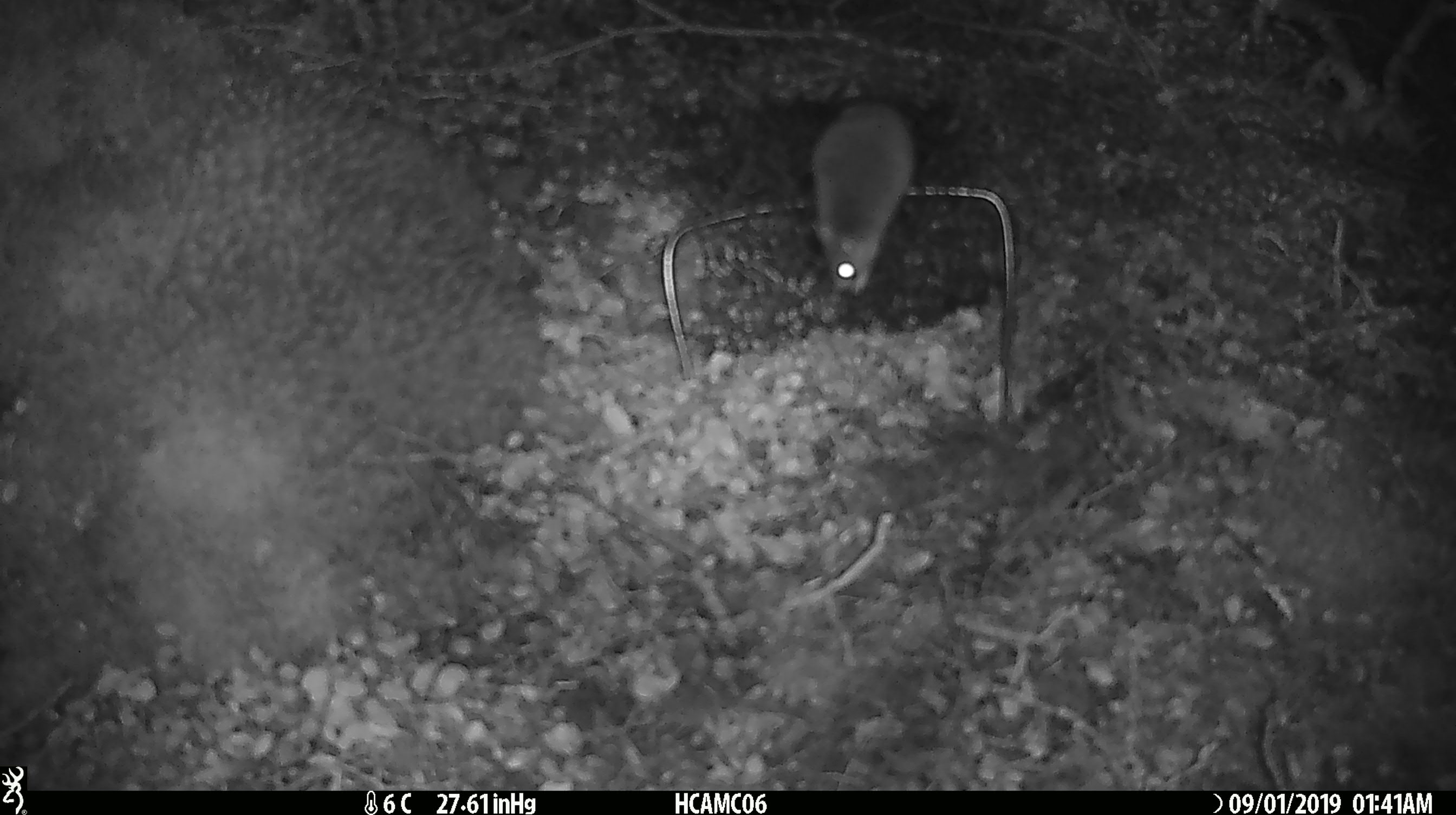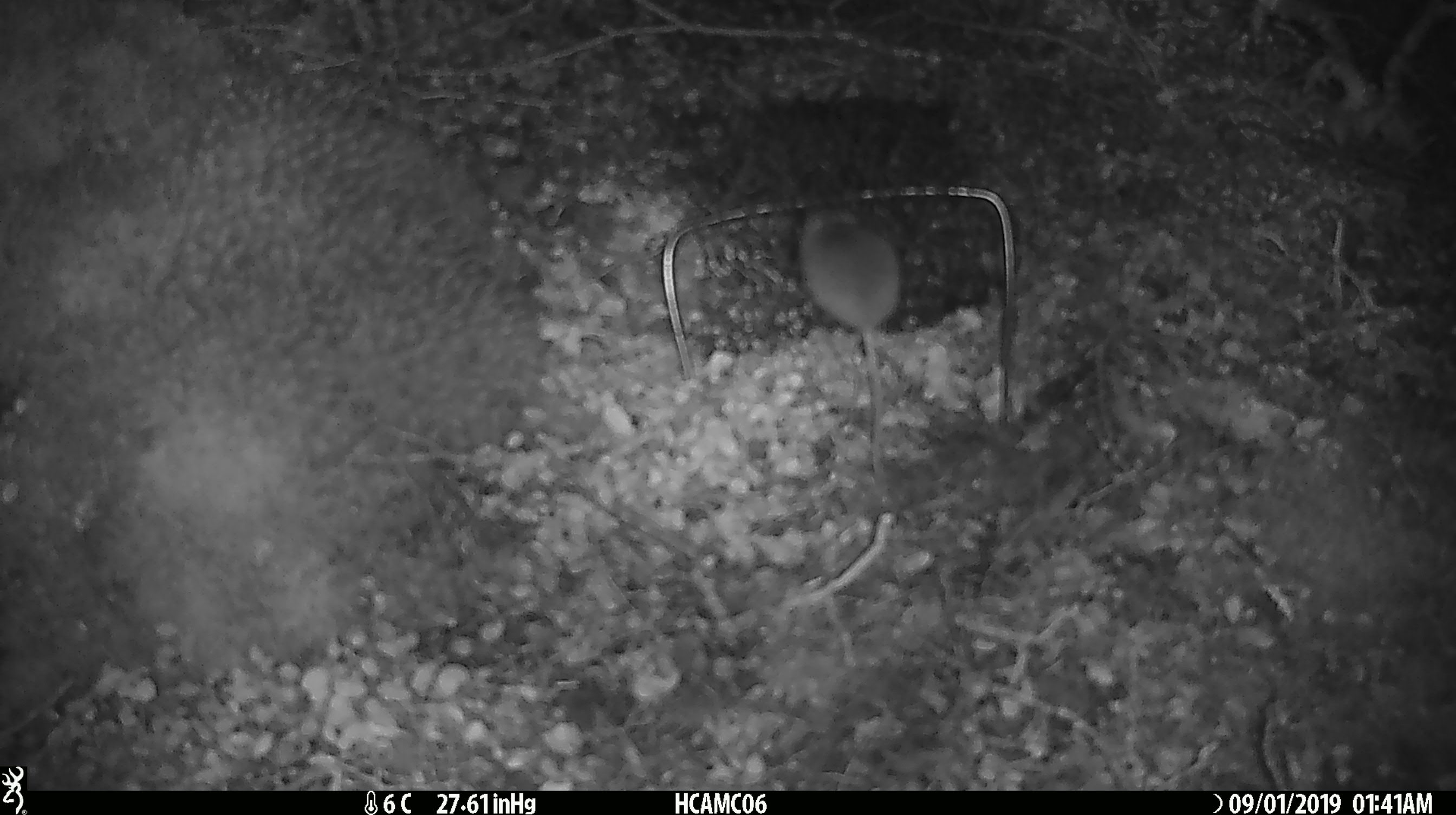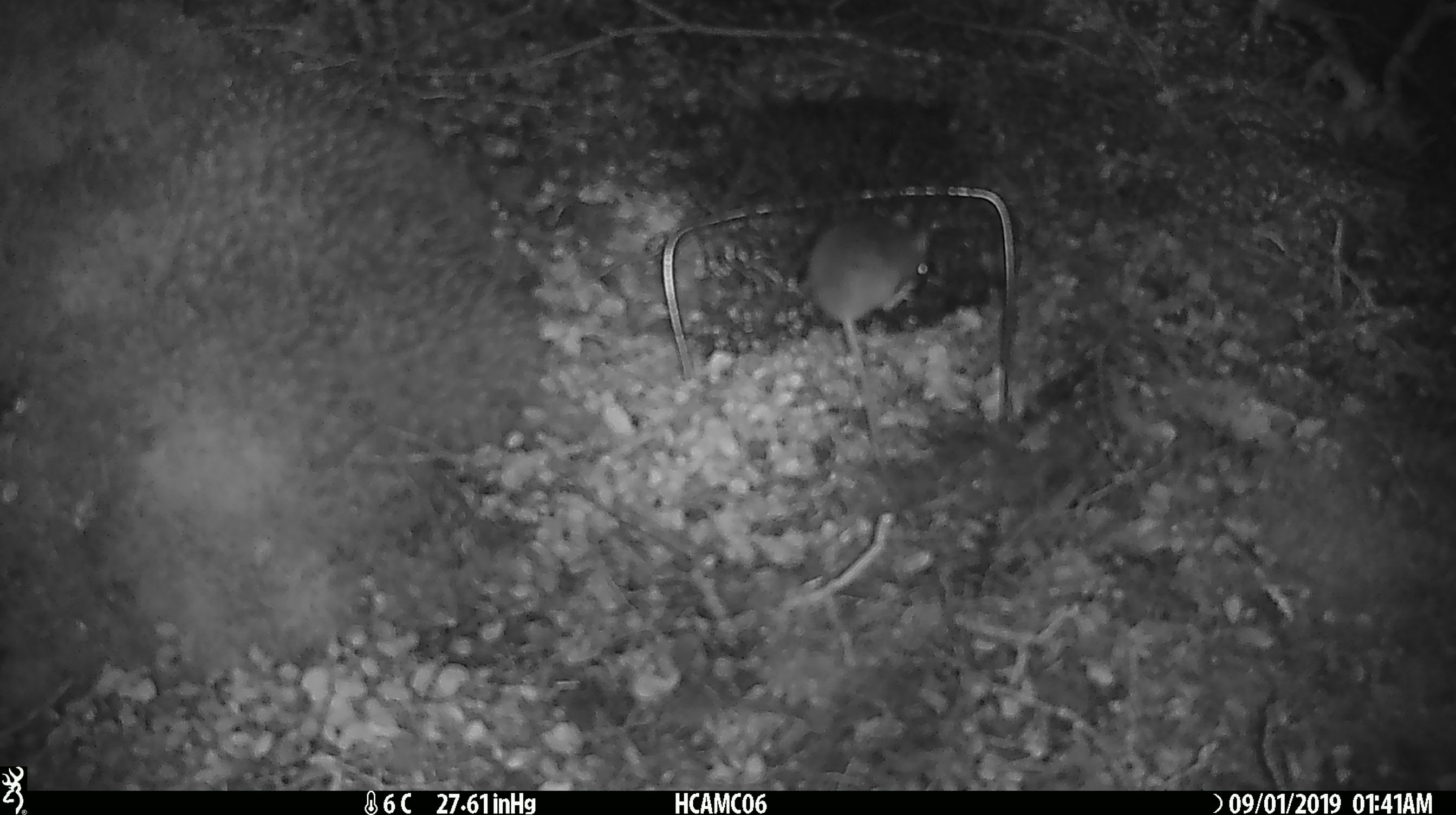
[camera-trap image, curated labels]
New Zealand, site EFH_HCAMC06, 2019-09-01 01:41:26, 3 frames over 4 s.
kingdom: Animalia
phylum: Chordata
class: Mammalia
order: Rodentia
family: Muridae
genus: Mus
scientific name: Mus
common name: mouse